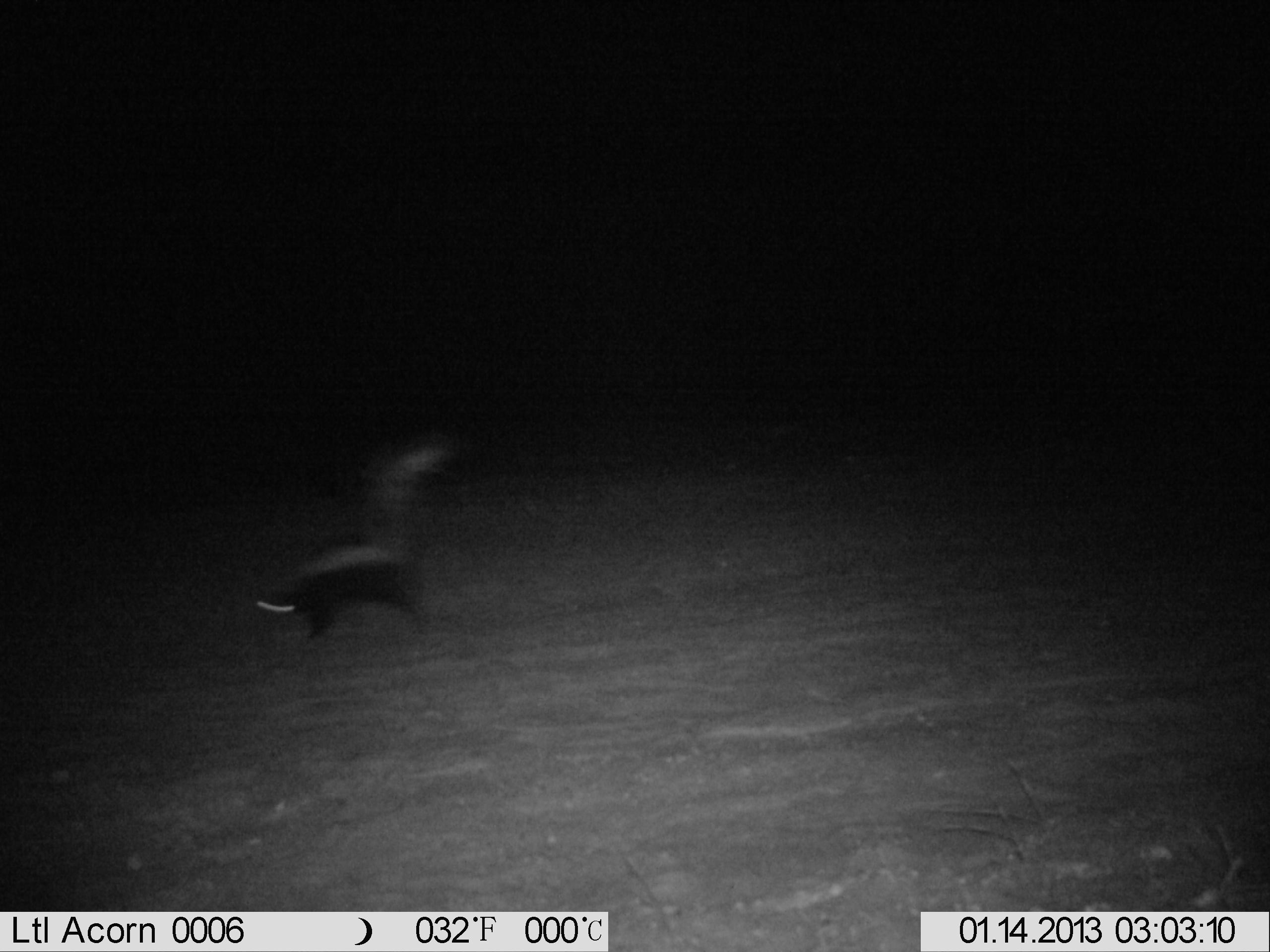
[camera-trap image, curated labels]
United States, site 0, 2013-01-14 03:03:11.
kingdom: Animalia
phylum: Chordata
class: Mammalia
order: Carnivora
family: Mephitidae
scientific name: Mephitidae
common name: skunk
Skunk (Mephitidae).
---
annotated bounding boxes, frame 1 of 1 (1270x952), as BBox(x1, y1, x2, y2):
skunk: BBox(251, 424, 483, 657)